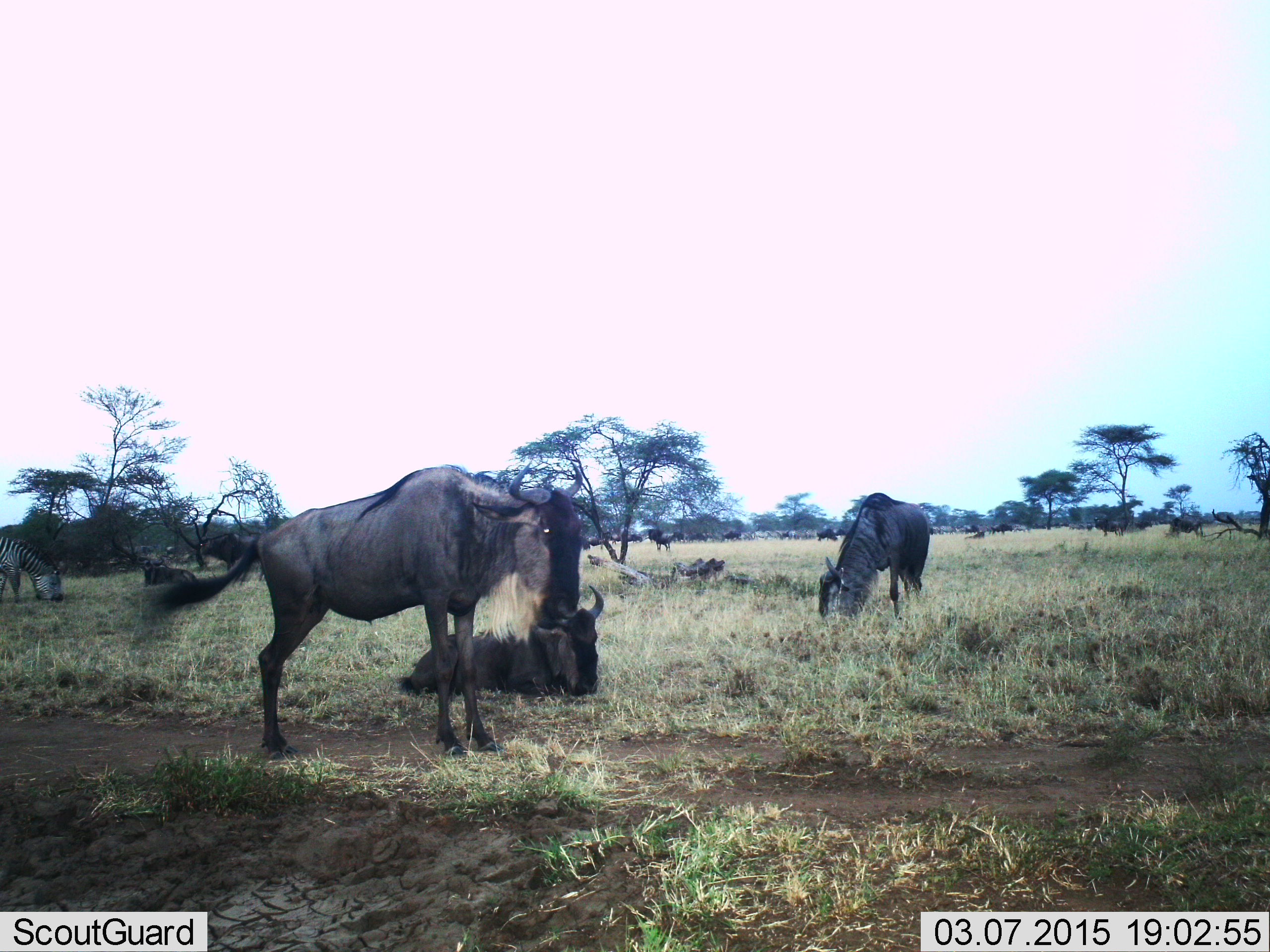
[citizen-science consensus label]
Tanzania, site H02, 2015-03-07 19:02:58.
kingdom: Animalia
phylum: Chordata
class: Mammalia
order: Artiodactyla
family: Bovidae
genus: Connochaetes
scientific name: Connochaetes taurinus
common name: blue wildebeest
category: wildebeest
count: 10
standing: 84%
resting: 84%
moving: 47%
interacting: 0%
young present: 0%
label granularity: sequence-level